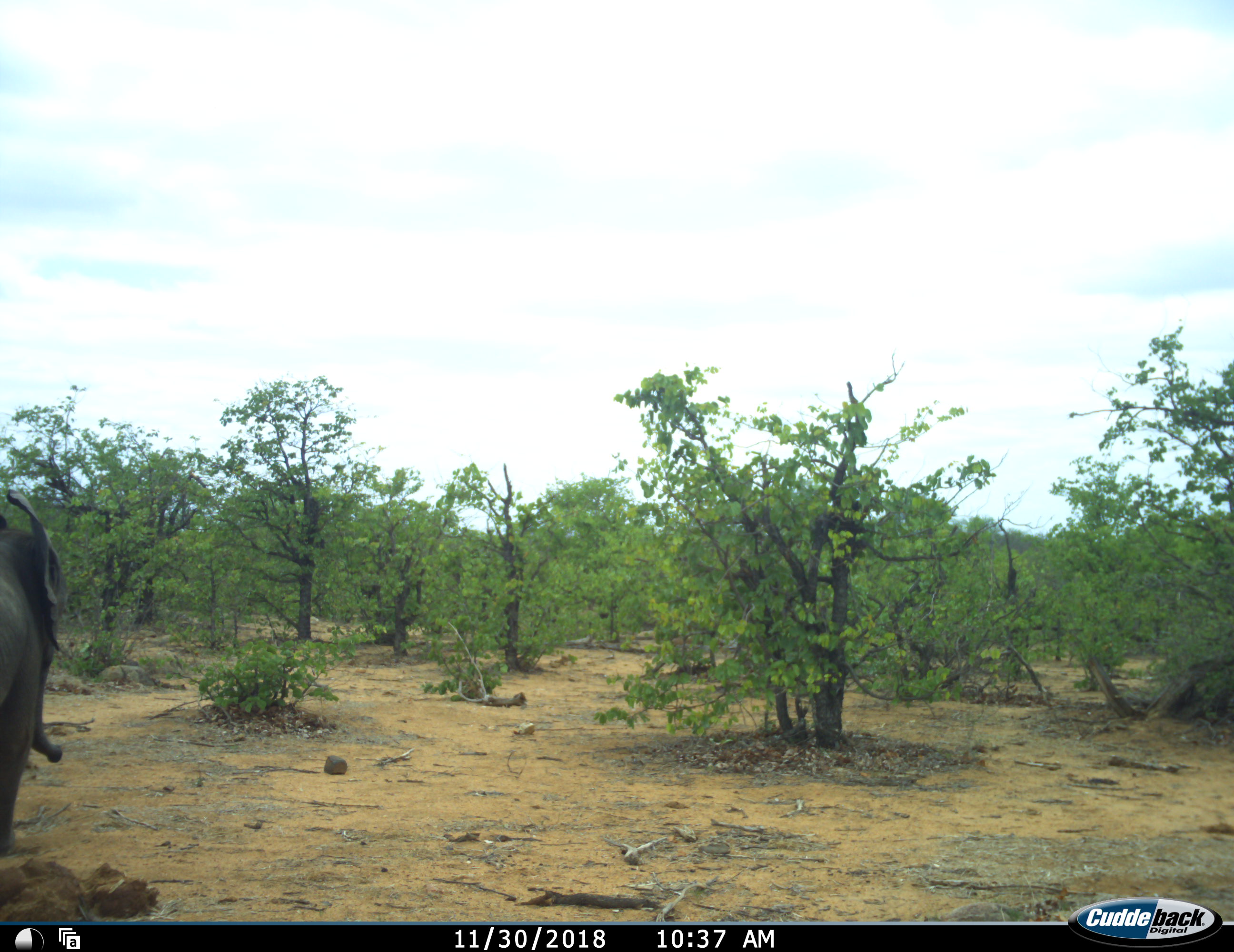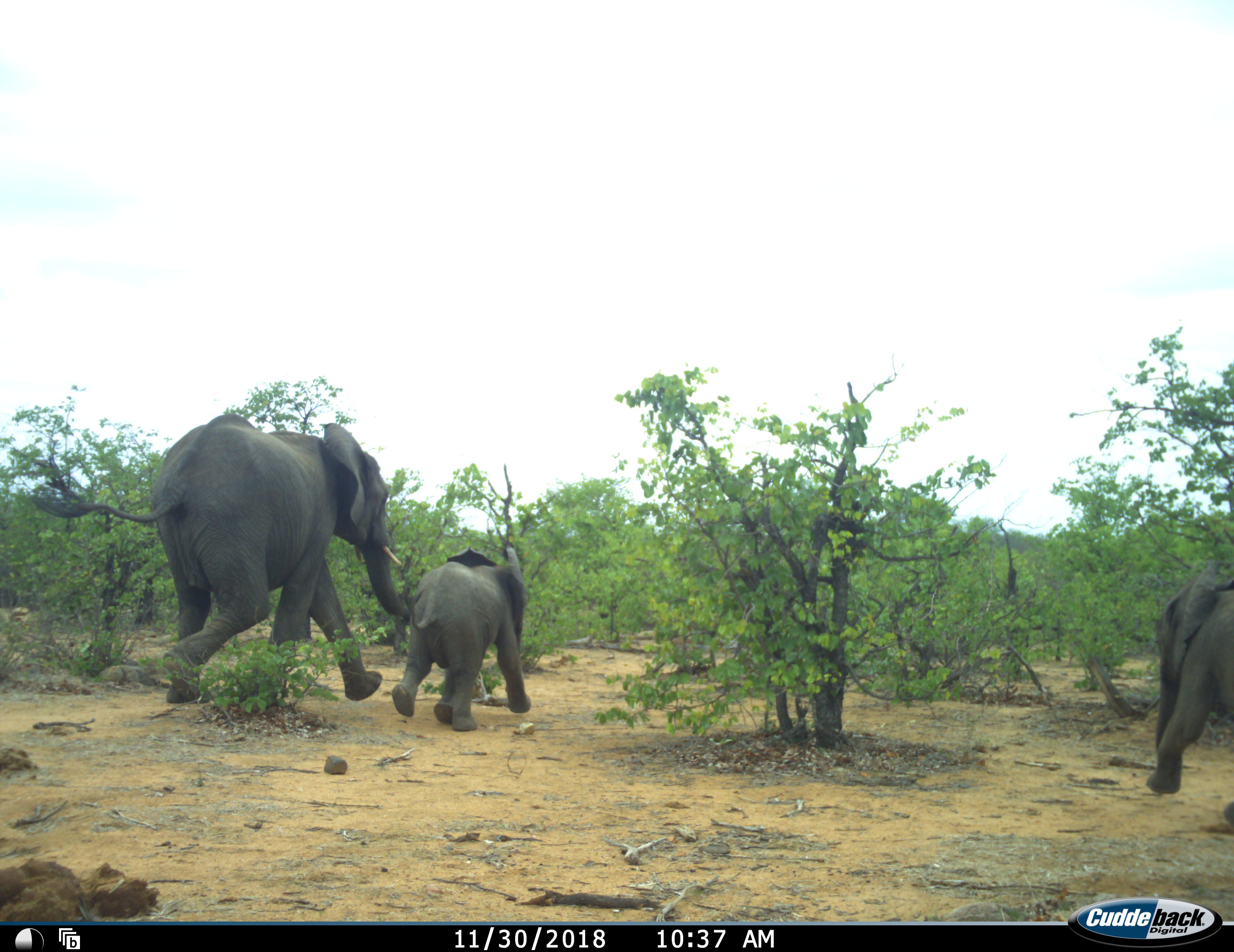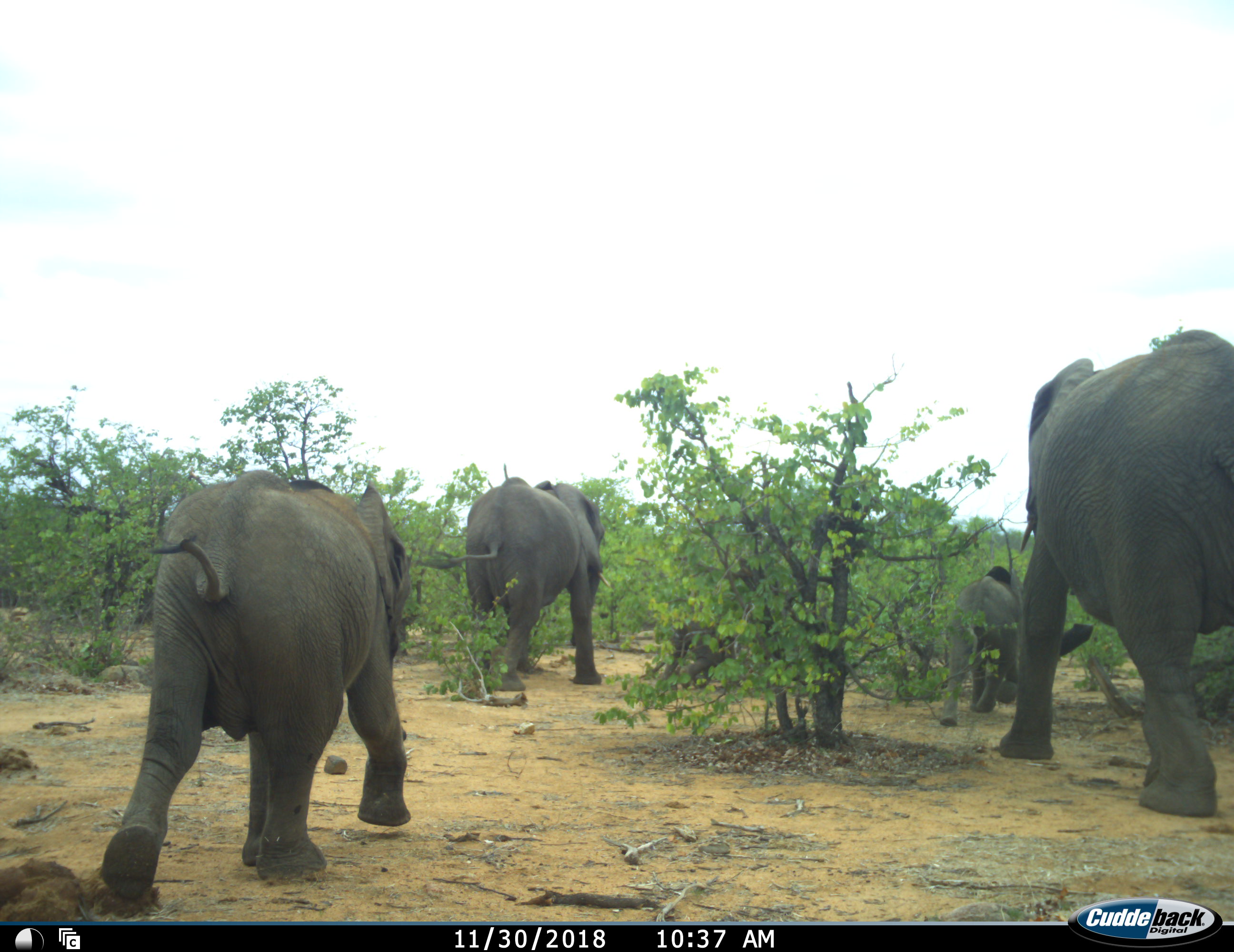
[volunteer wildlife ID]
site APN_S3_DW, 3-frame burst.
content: unidentified animal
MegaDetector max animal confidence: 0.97